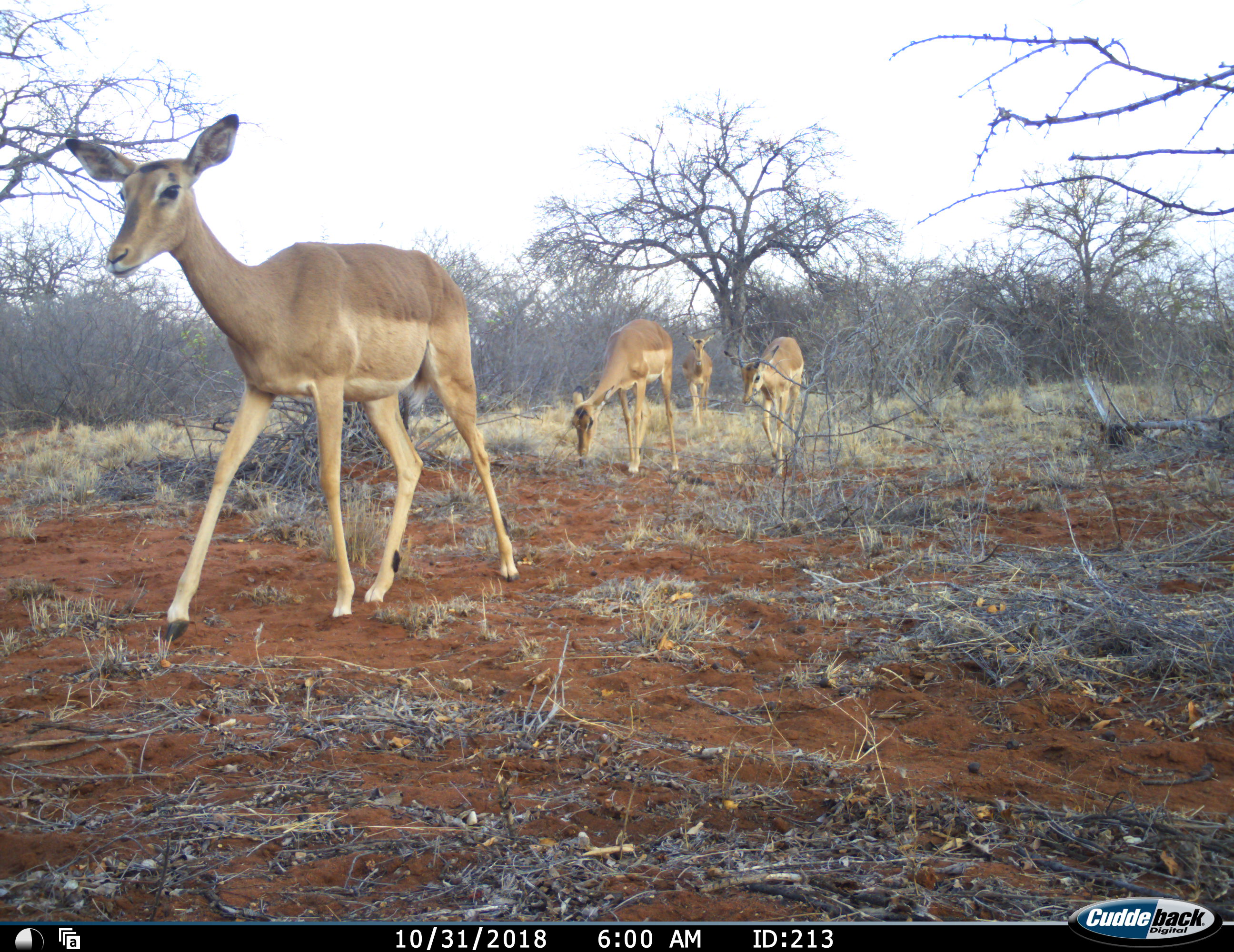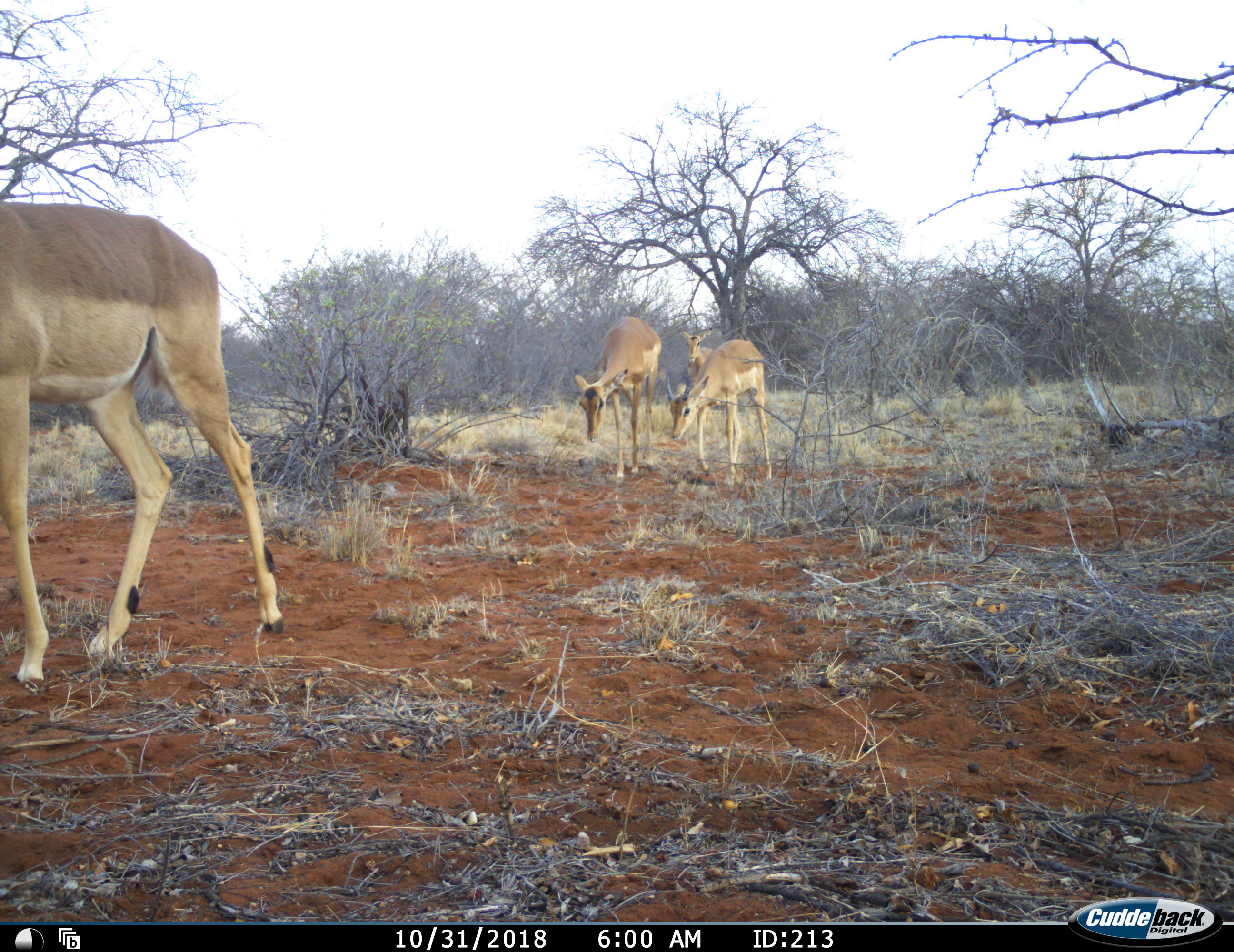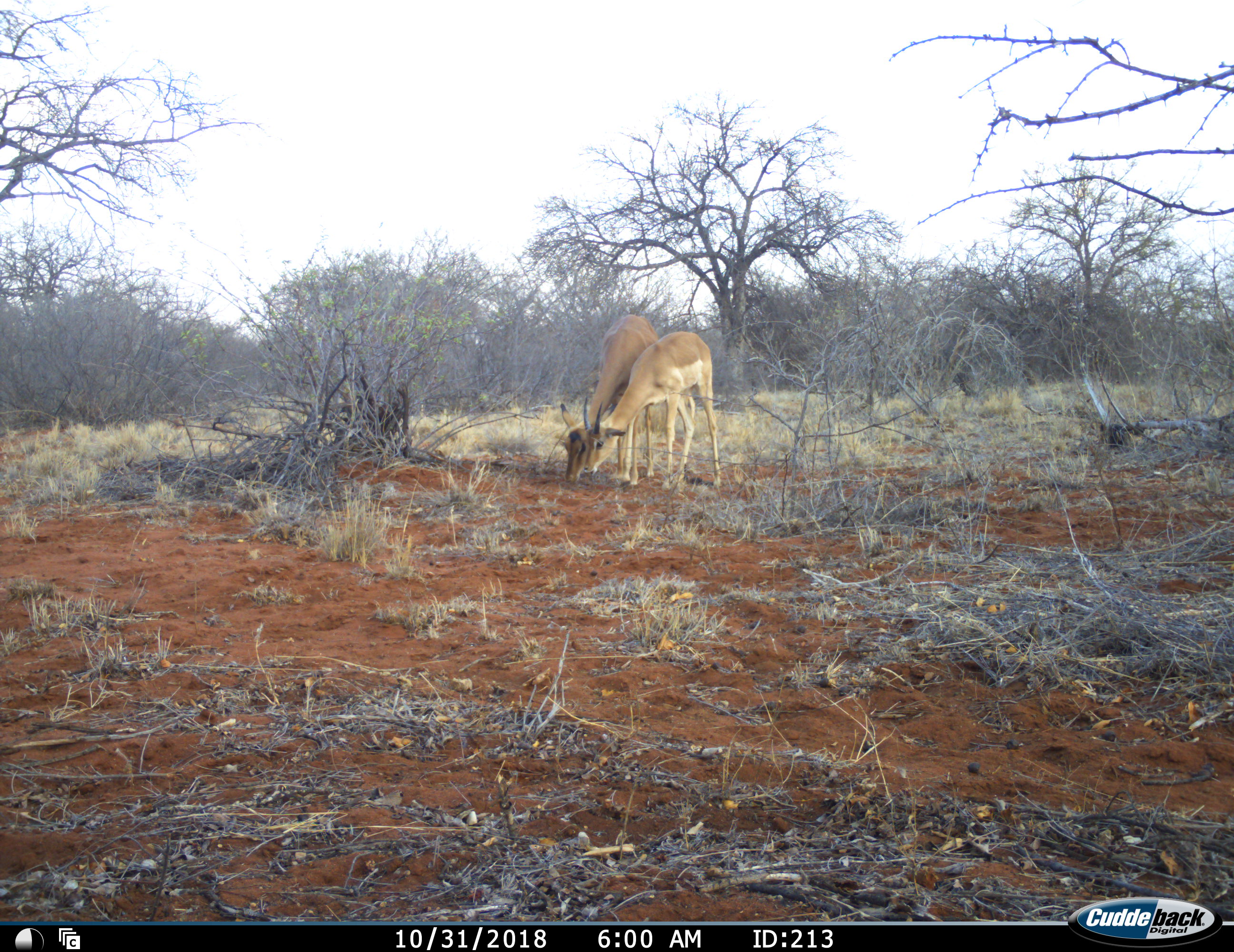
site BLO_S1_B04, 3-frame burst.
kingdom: Animalia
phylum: Chordata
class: Mammalia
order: Artiodactyla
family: Bovidae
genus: Aepyceros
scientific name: Aepyceros melampus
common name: impala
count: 4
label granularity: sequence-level